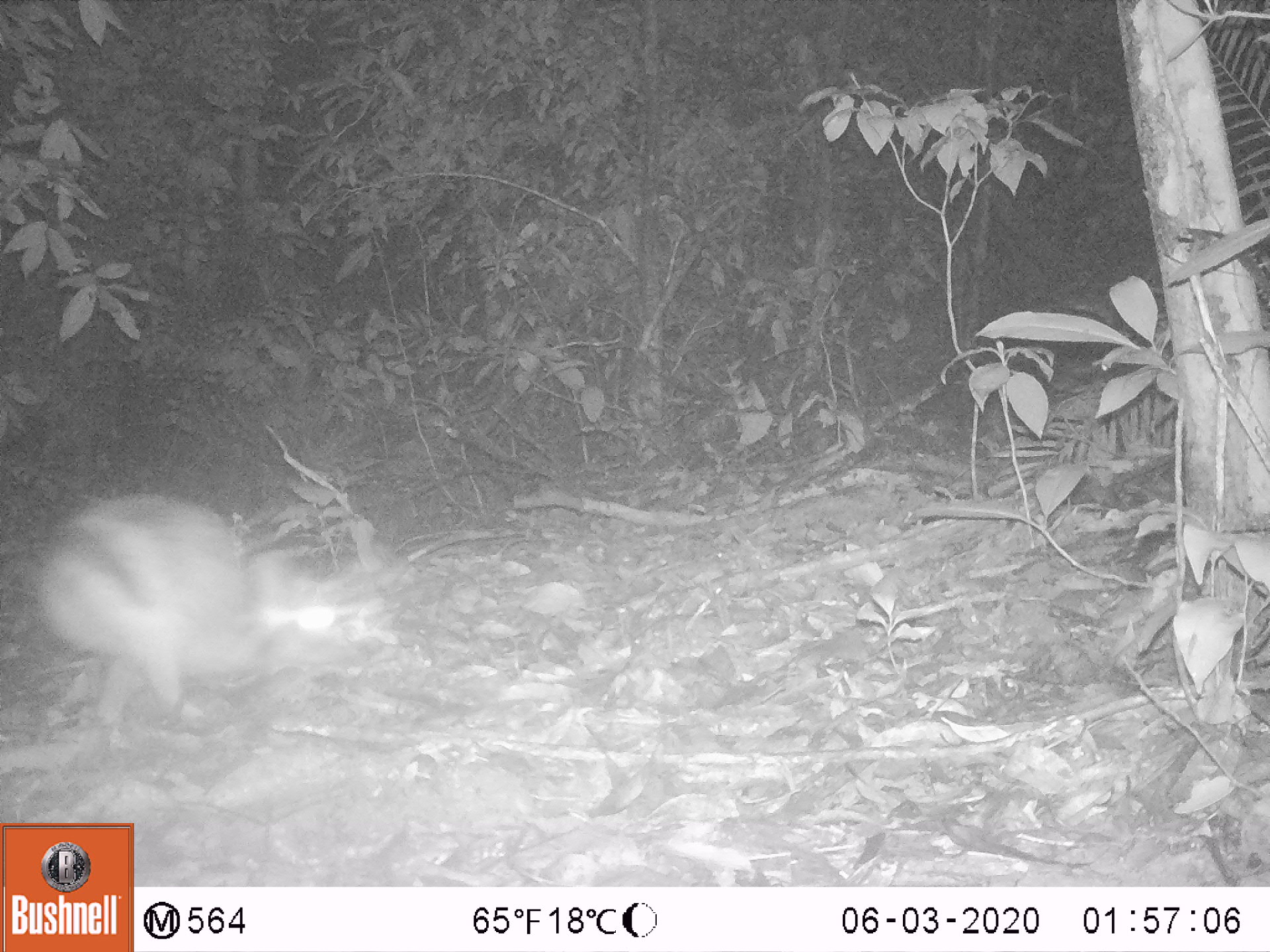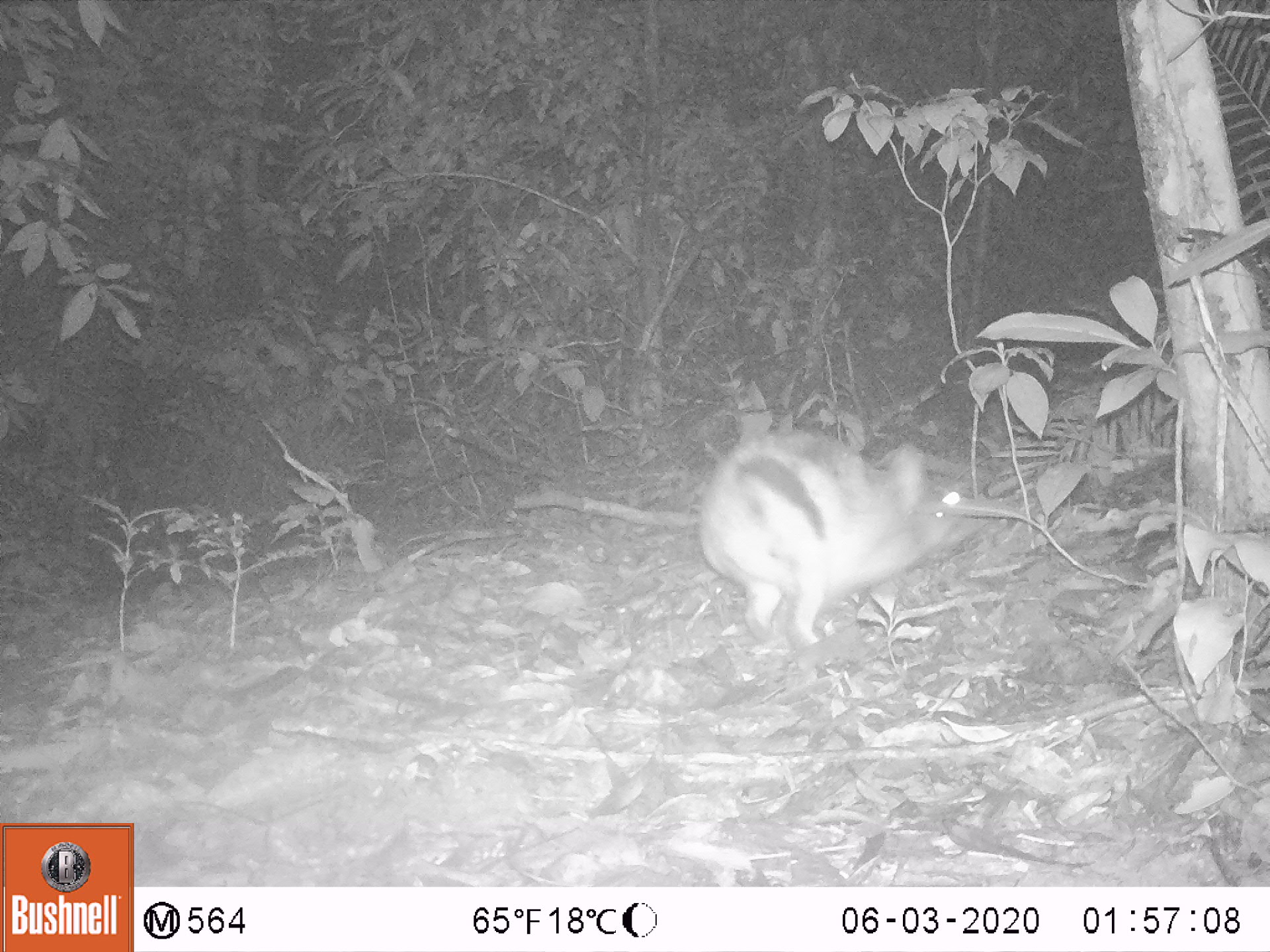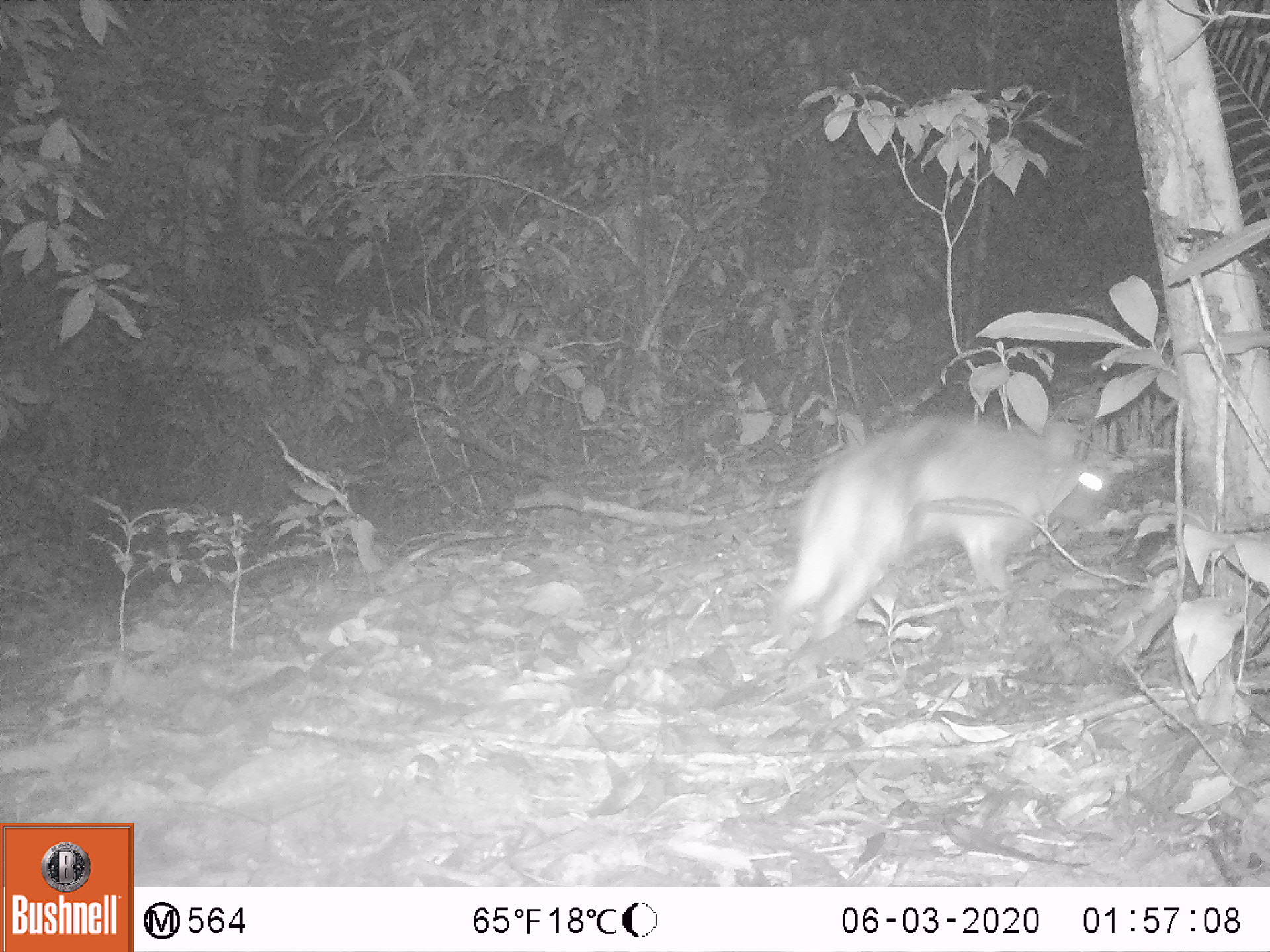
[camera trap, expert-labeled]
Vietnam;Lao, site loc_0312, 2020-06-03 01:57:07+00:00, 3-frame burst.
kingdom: Animalia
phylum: Chordata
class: Mammalia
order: Lagomorpha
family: Leporidae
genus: Nesolagus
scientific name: Nesolagus timminsi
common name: annamite striped rabbit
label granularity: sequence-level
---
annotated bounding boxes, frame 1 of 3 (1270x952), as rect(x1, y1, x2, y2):
annamite striped rabbit: rect(31, 491, 352, 724)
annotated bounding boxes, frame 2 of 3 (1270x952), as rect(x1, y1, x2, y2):
annamite striped rabbit: rect(697, 427, 982, 646)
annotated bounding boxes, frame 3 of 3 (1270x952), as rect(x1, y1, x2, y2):
annamite striped rabbit: rect(773, 411, 1112, 650)